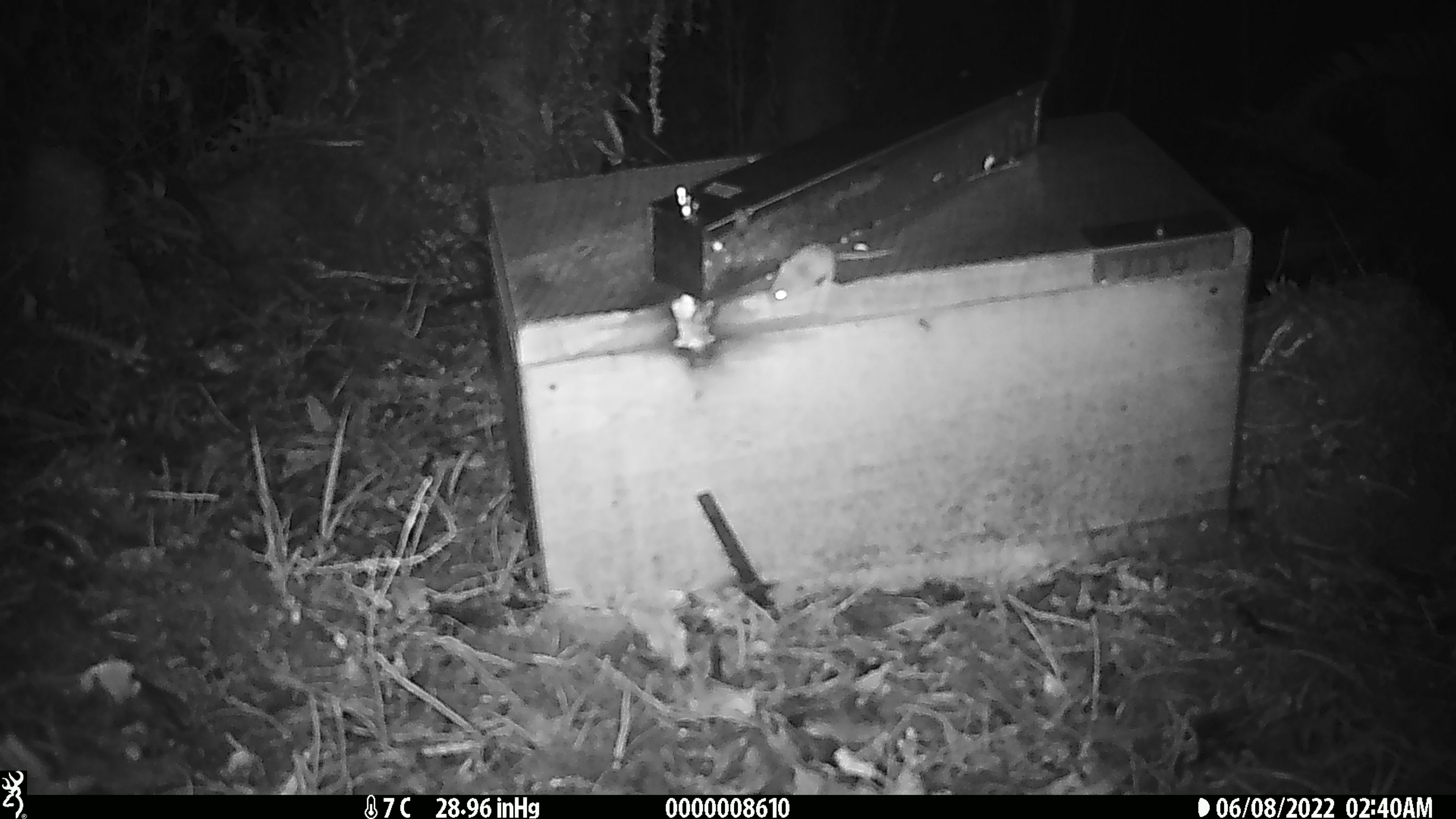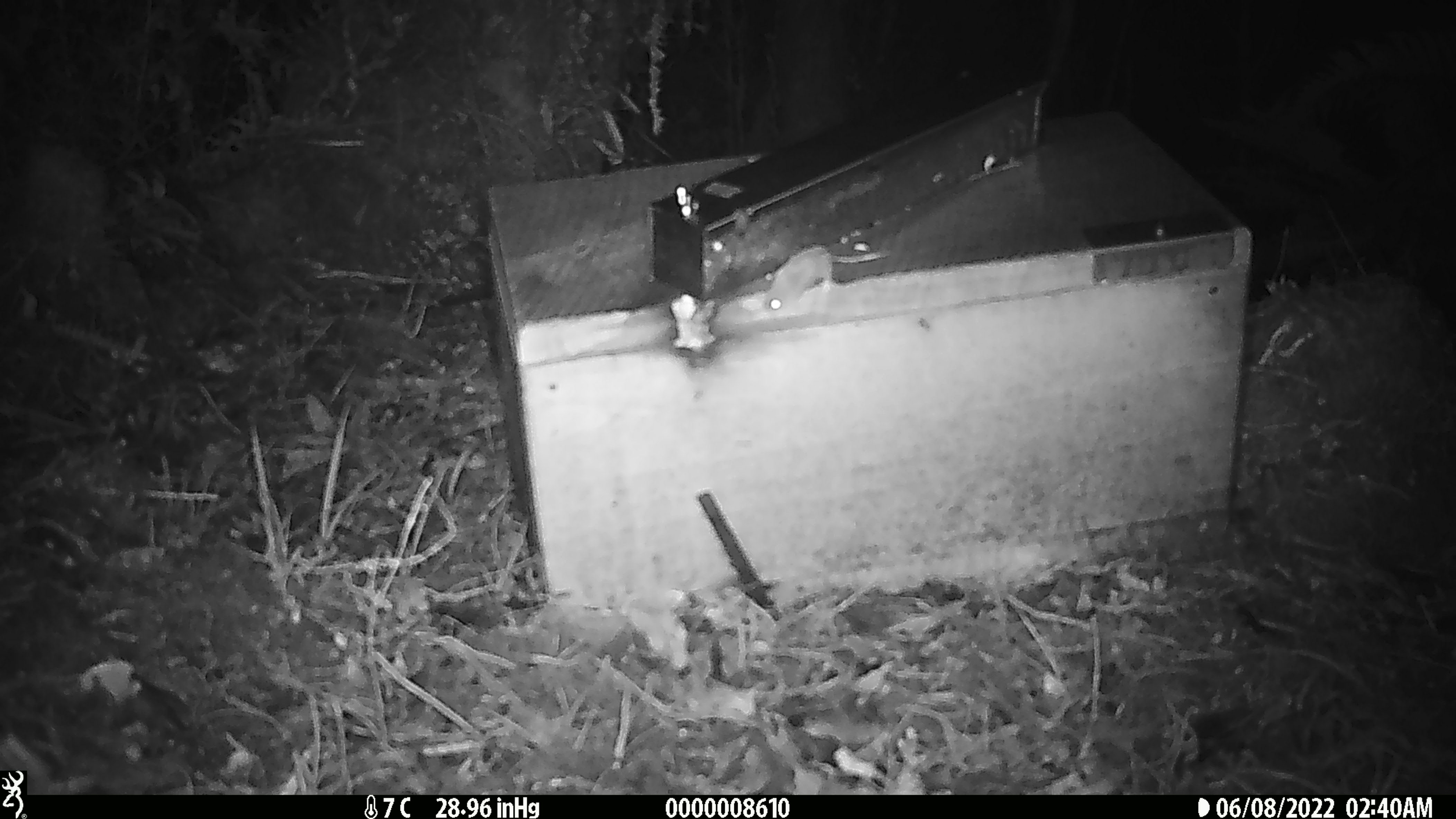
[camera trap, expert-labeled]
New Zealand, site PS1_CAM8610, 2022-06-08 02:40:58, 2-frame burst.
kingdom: Animalia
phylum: Chordata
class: Mammalia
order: Rodentia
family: Muridae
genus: Mus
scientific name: Mus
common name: mouse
Mouse (Mus).